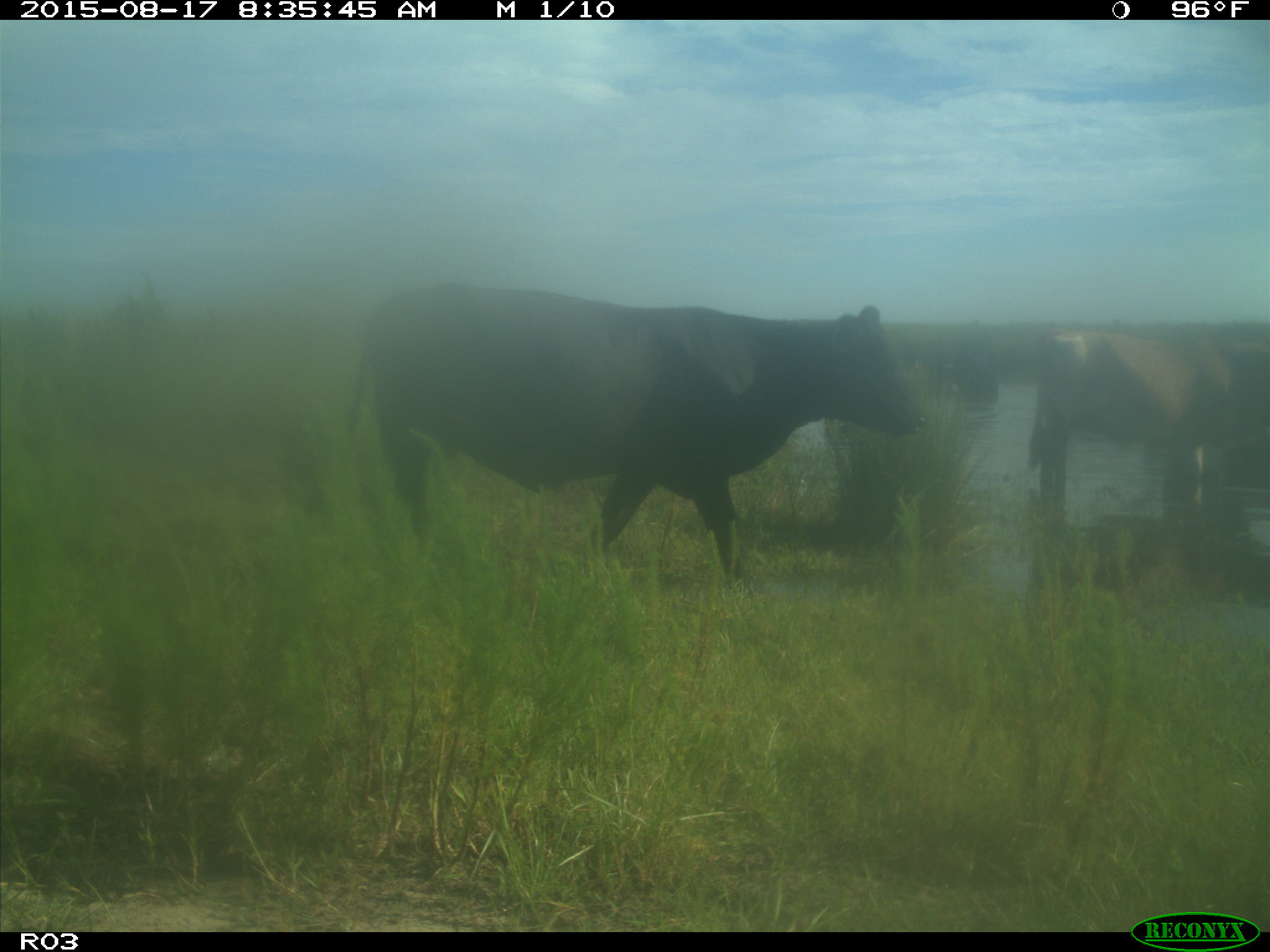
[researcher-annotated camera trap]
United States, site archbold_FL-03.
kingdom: Animalia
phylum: Chordata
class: Mammalia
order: Artiodactyla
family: Bovidae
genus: Bos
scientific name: Bos taurus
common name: domestic cow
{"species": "Bos taurus (domestic cow)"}